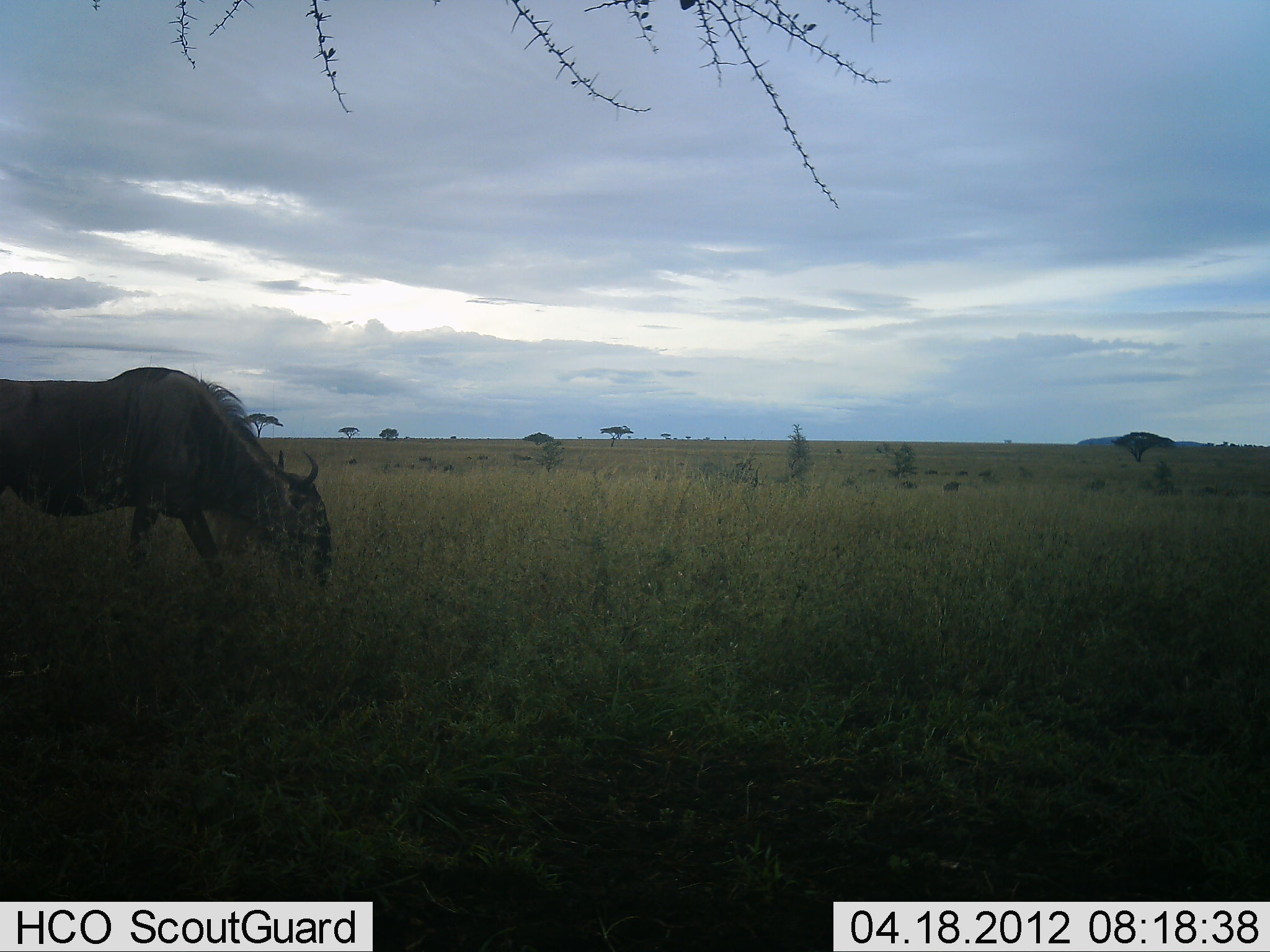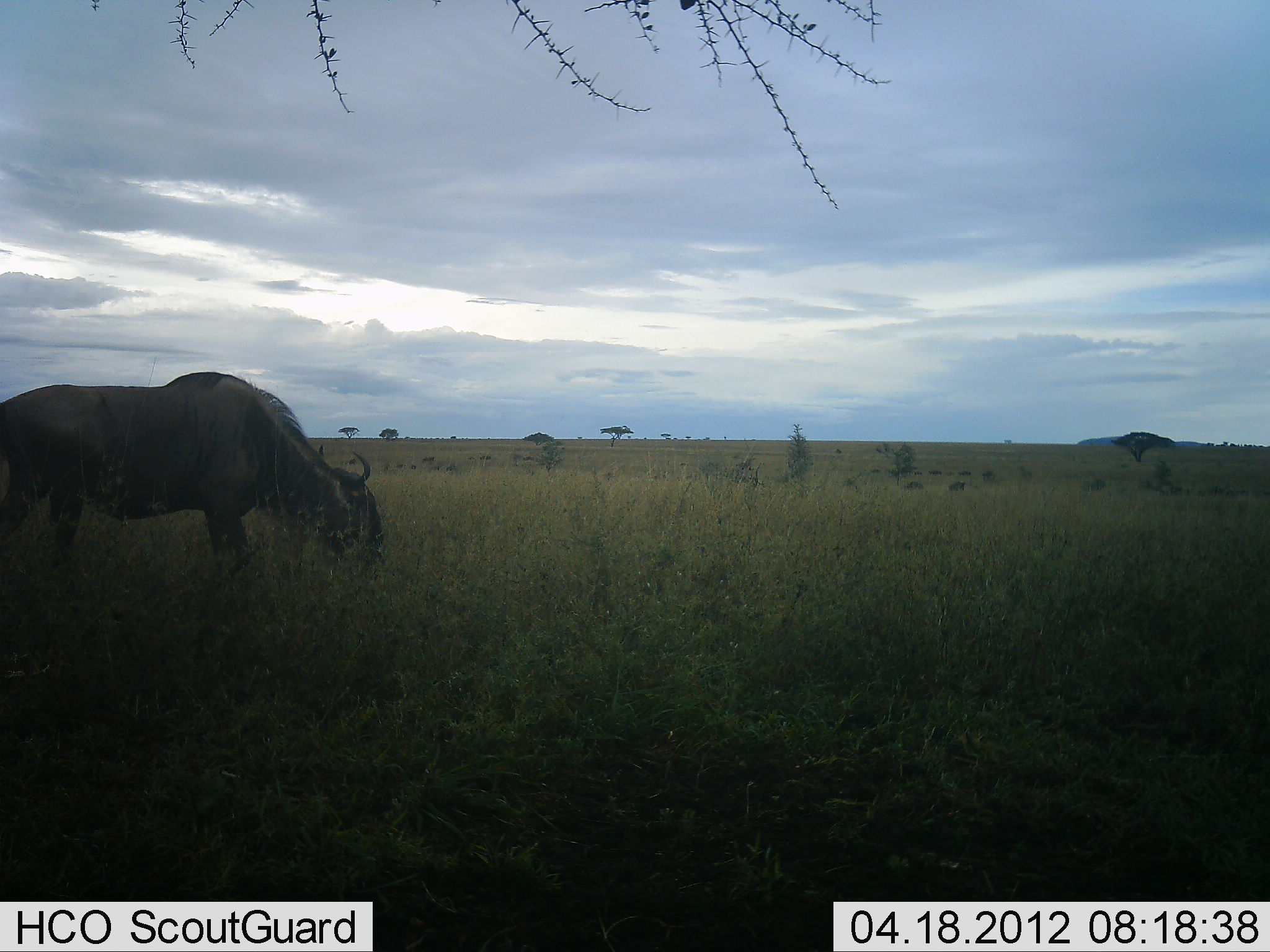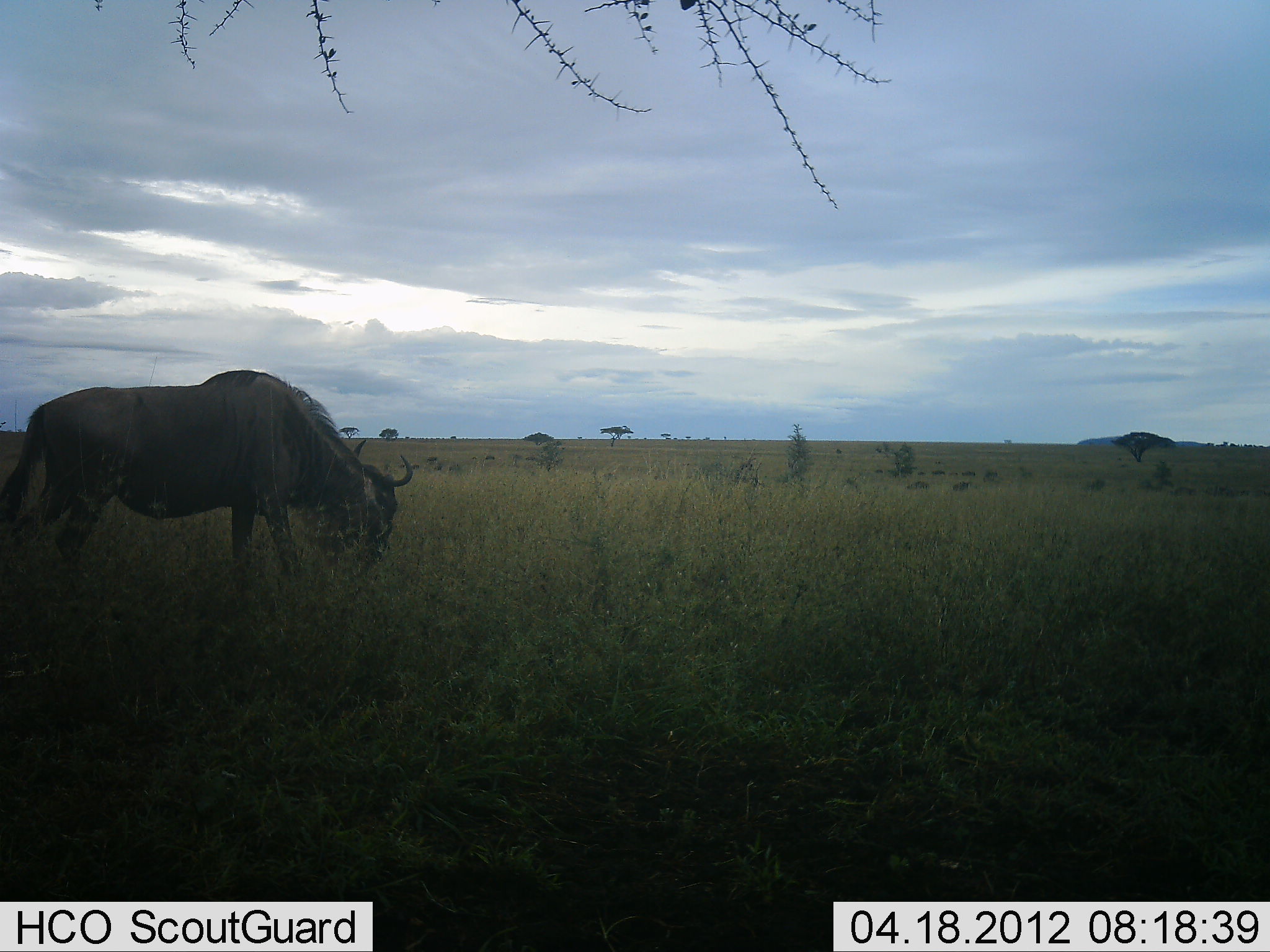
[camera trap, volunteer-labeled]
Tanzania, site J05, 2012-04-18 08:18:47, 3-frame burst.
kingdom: Animalia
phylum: Chordata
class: Mammalia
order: Artiodactyla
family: Bovidae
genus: Connochaetes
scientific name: Connochaetes taurinus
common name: blue wildebeest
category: wildebeest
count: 1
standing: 19%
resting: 0%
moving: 25%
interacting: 0%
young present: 0%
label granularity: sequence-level